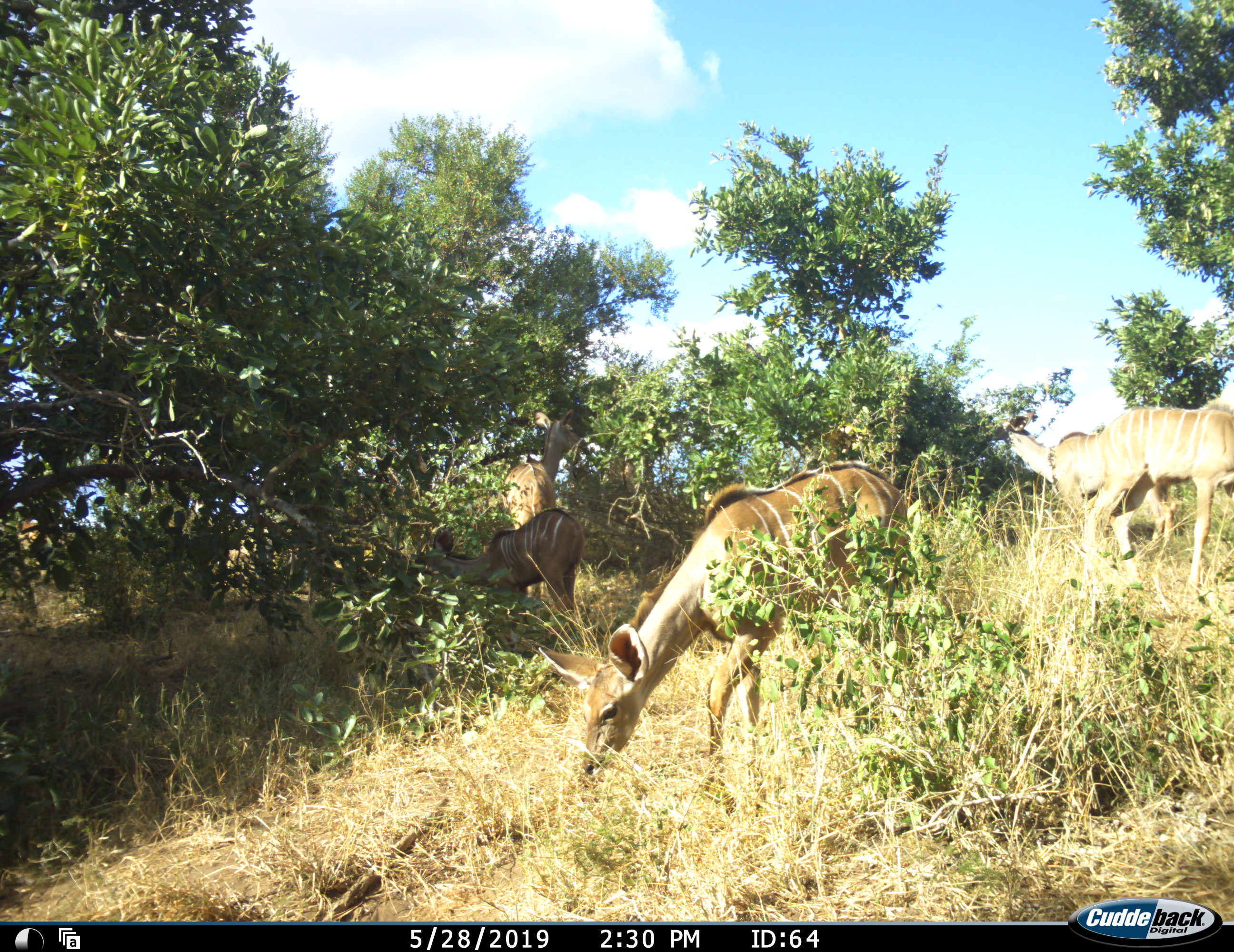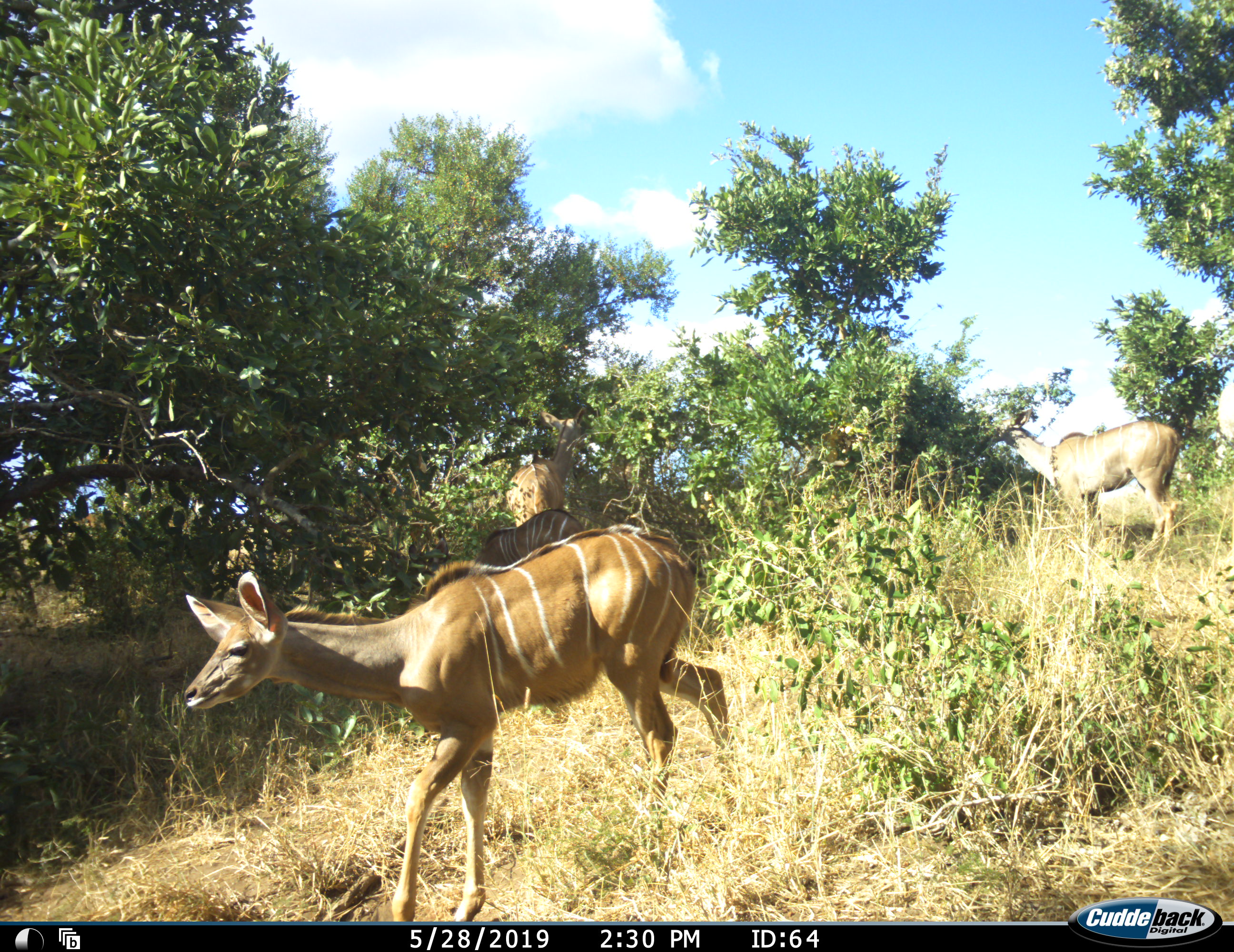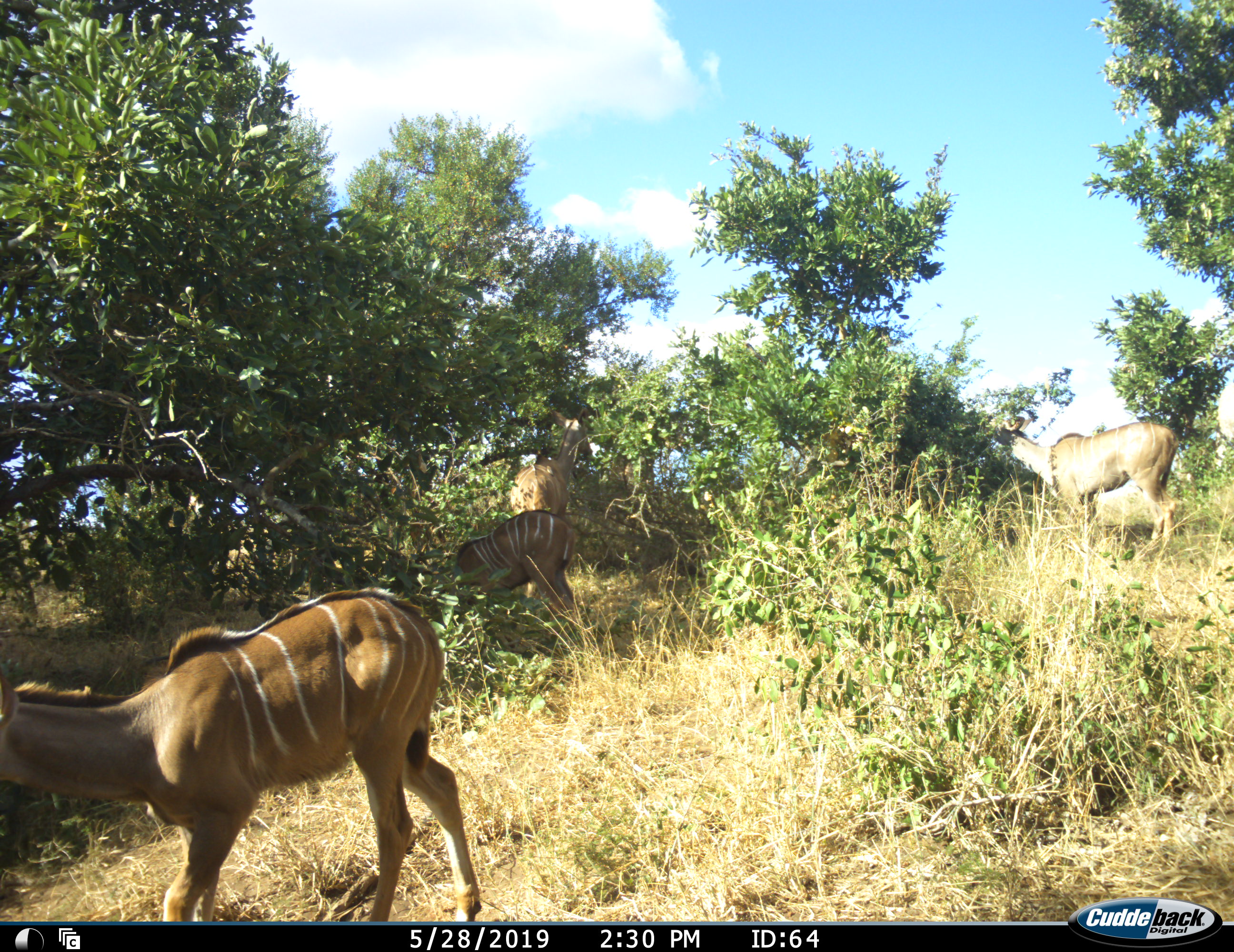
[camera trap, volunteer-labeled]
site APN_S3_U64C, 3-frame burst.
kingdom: Animalia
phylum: Chordata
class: Mammalia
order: Artiodactyla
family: Bovidae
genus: Tragelaphus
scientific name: Tragelaphus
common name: kudu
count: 4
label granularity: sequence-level